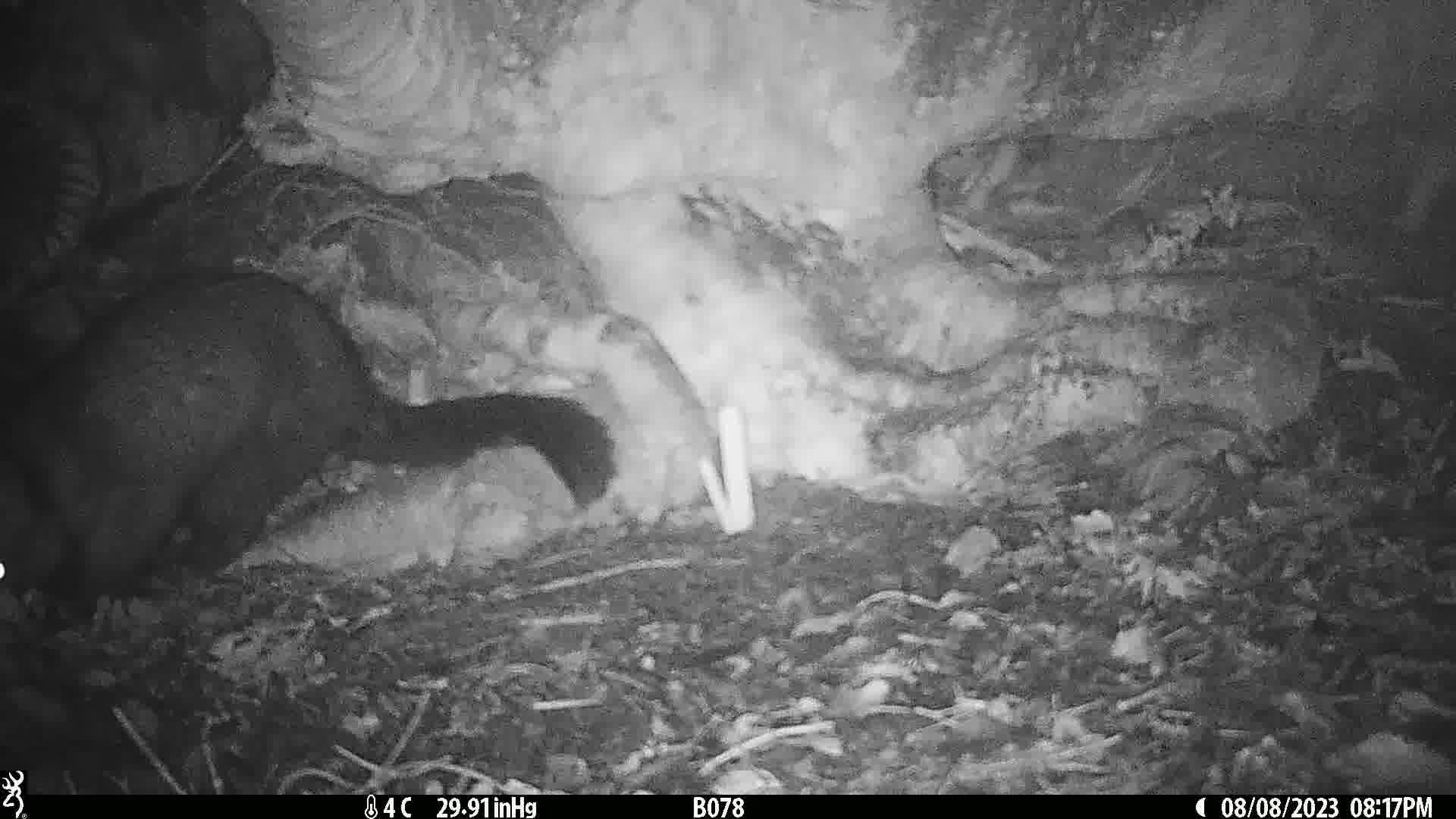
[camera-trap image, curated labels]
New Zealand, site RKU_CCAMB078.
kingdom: Animalia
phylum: Chordata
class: Mammalia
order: Diprotodontia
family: Phalangeridae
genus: Trichosurus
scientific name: Trichosurus vulpecula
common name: common brushtail possum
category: possum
Possum (common brushtail possum) (Trichosurus vulpecula).